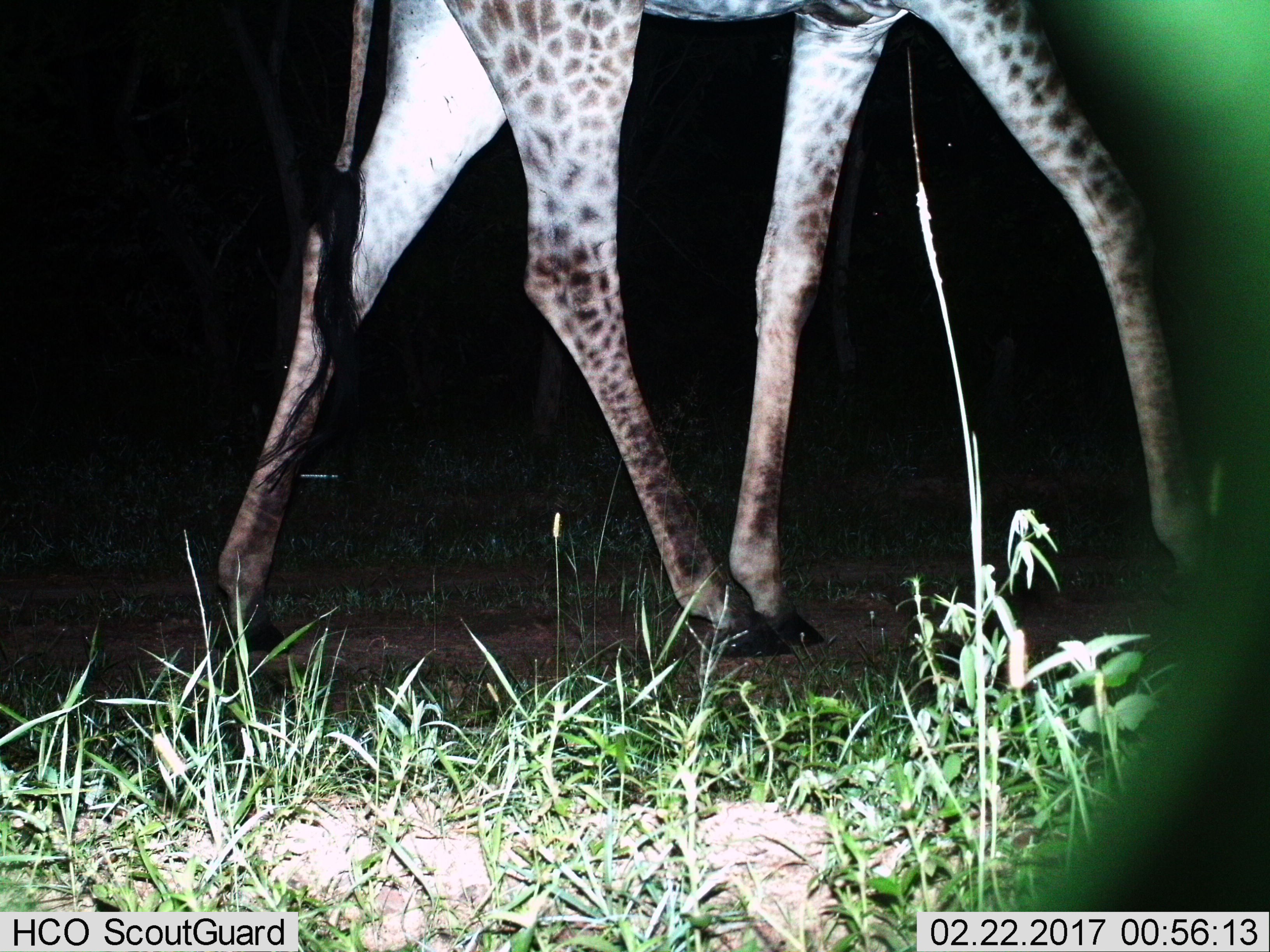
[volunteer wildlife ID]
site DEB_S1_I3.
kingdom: Animalia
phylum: Chordata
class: Mammalia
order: Artiodactyla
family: Giraffidae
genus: Giraffa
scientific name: Giraffa camelopardalis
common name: giraffe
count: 1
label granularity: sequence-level